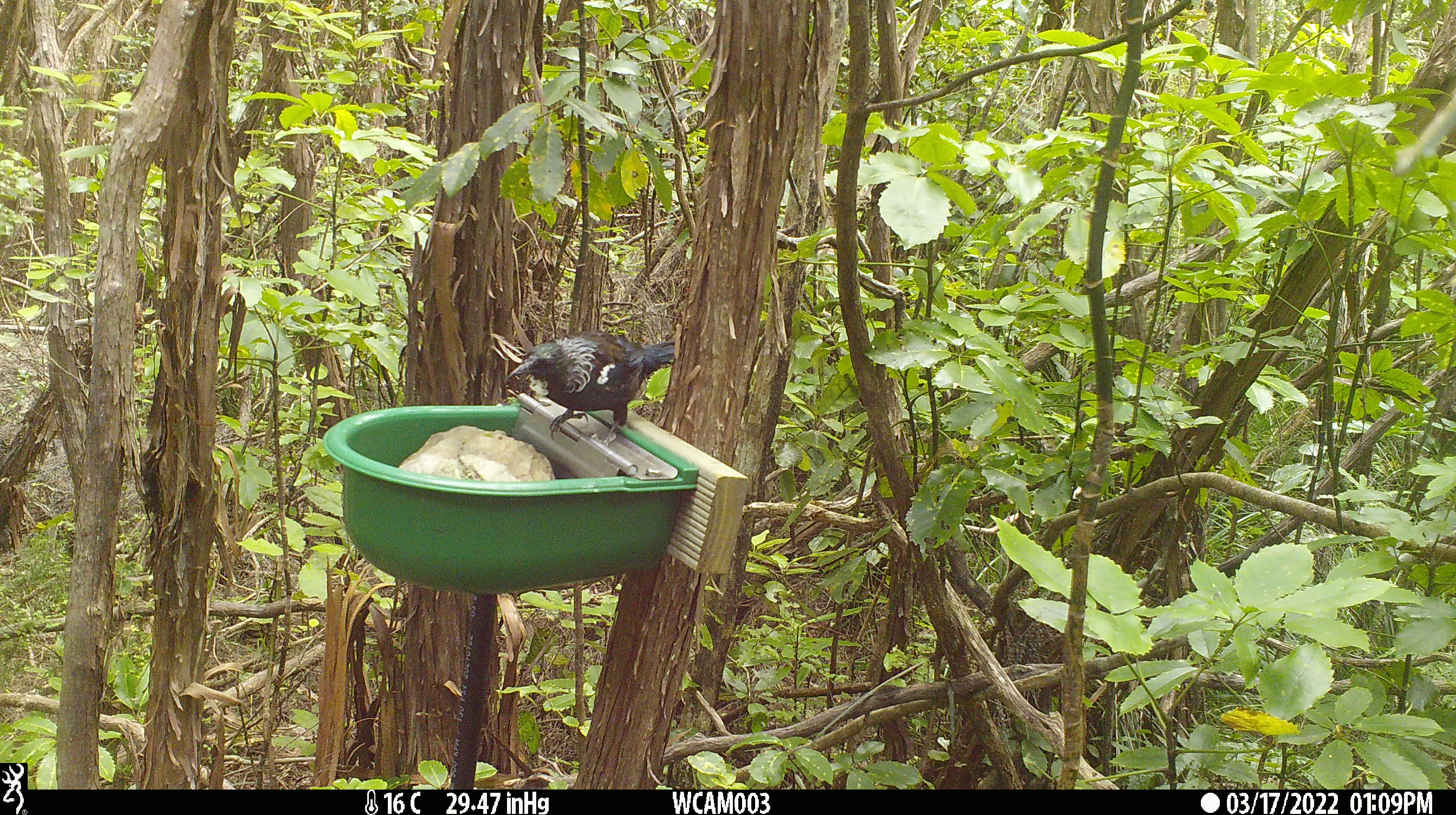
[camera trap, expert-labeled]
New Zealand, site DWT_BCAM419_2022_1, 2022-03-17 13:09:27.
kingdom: Animalia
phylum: Chordata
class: Aves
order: Passeriformes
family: Meliphagidae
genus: Prosthemadera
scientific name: Prosthemadera novaeseelandiae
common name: tui